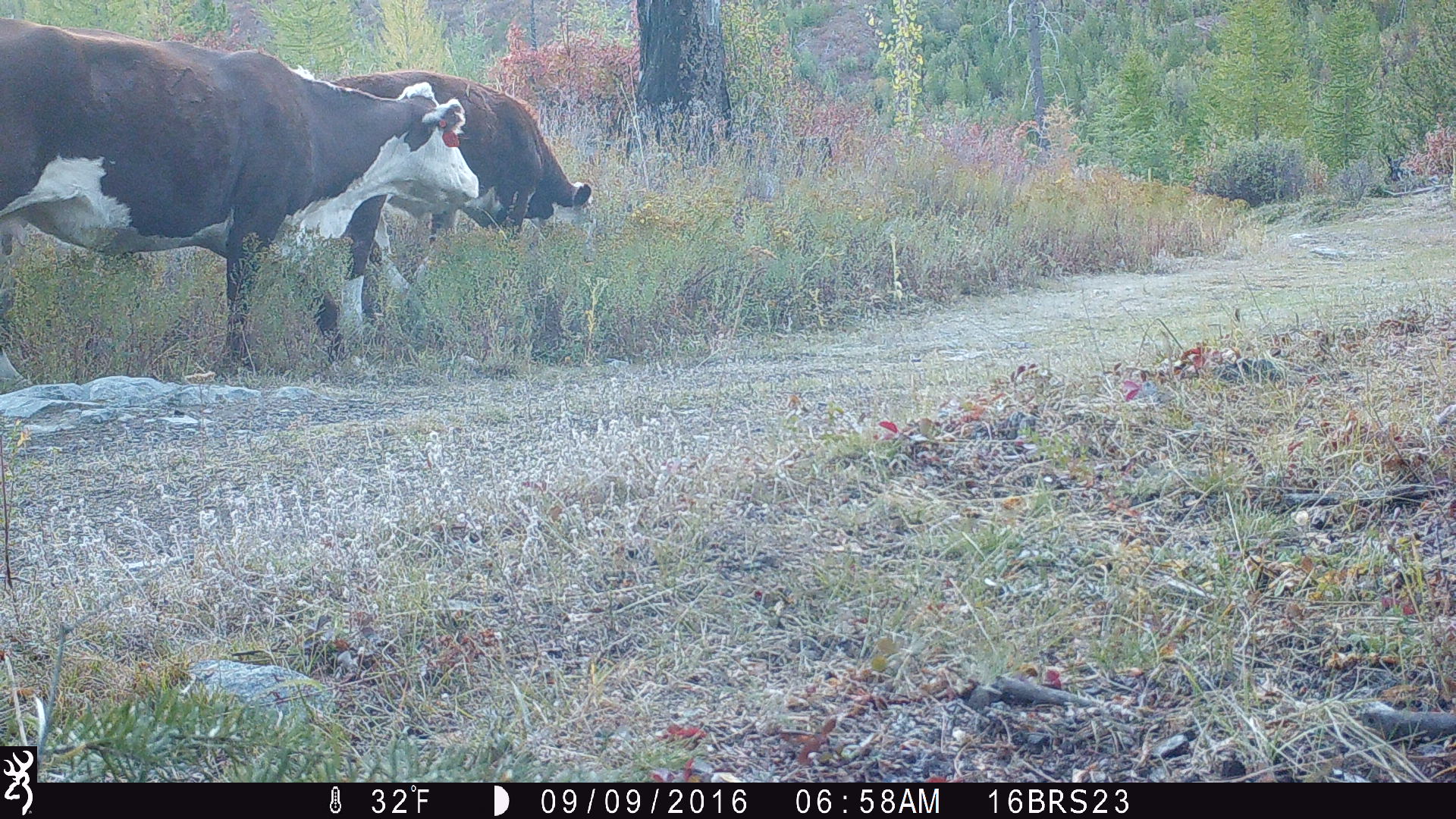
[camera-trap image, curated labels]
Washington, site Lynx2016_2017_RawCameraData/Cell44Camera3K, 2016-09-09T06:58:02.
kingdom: Animalia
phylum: Chordata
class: Mammalia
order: Artiodactyla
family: Bovidae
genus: Bos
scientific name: Bos taurus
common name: domestic cattle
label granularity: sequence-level